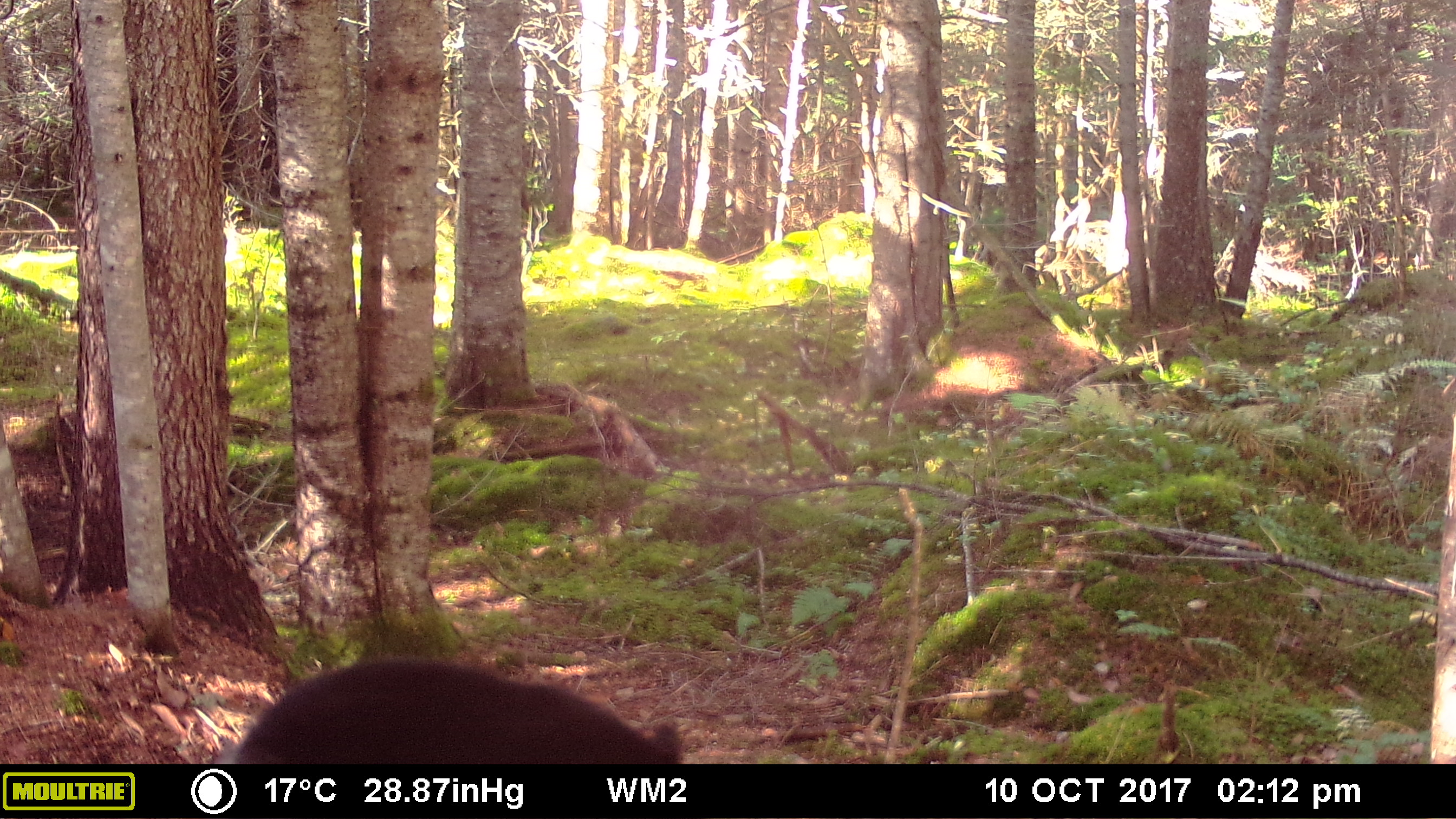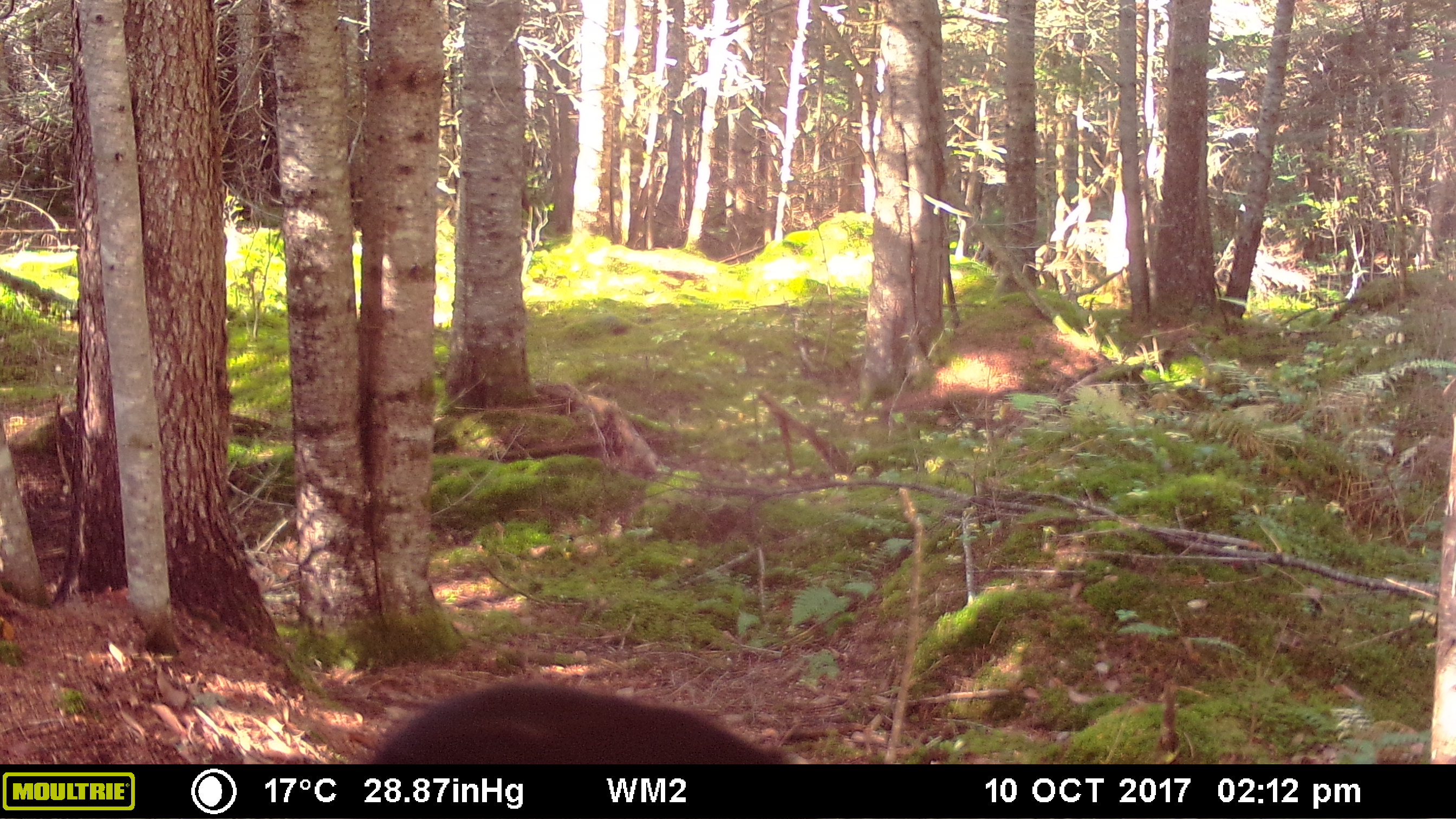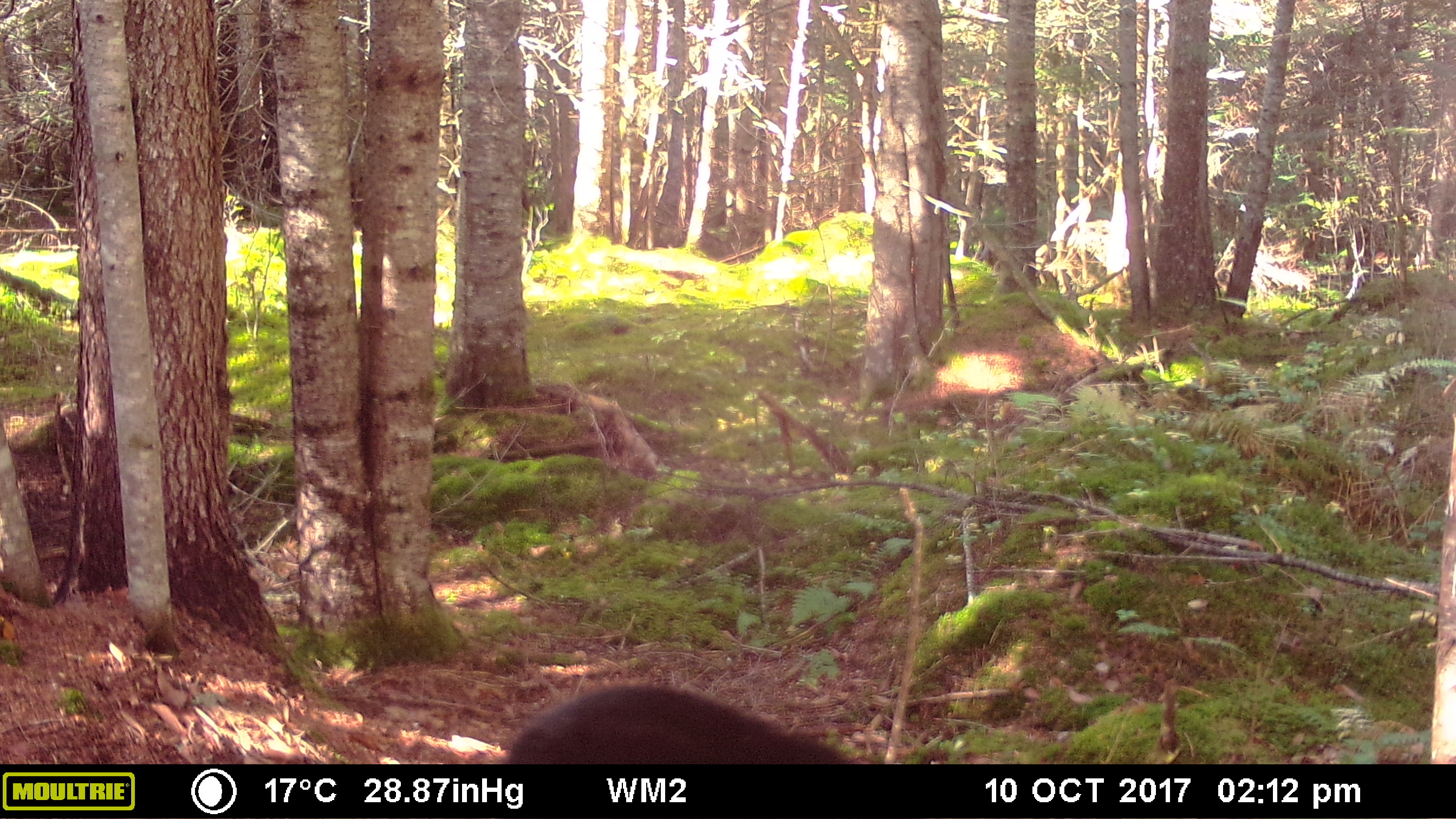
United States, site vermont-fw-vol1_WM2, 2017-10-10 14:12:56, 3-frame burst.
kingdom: Animalia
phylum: Chordata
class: Mammalia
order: Carnivora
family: Ursidae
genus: Ursus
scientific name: Ursus americanus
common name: black bear